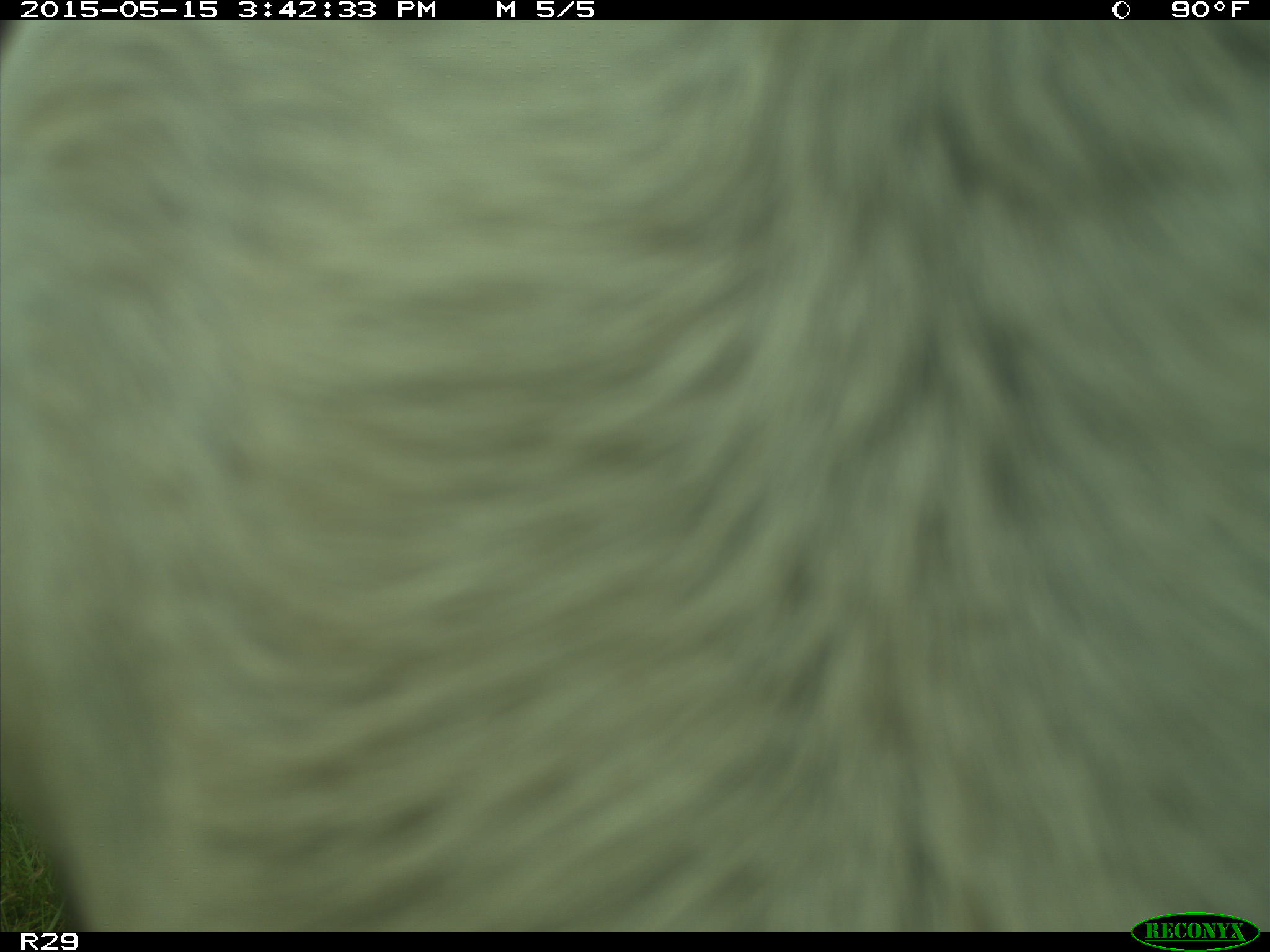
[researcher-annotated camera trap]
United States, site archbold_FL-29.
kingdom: Animalia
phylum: Chordata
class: Mammalia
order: Artiodactyla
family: Bovidae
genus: Bos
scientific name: Bos taurus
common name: domestic cow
Bos taurus (domestic cow).